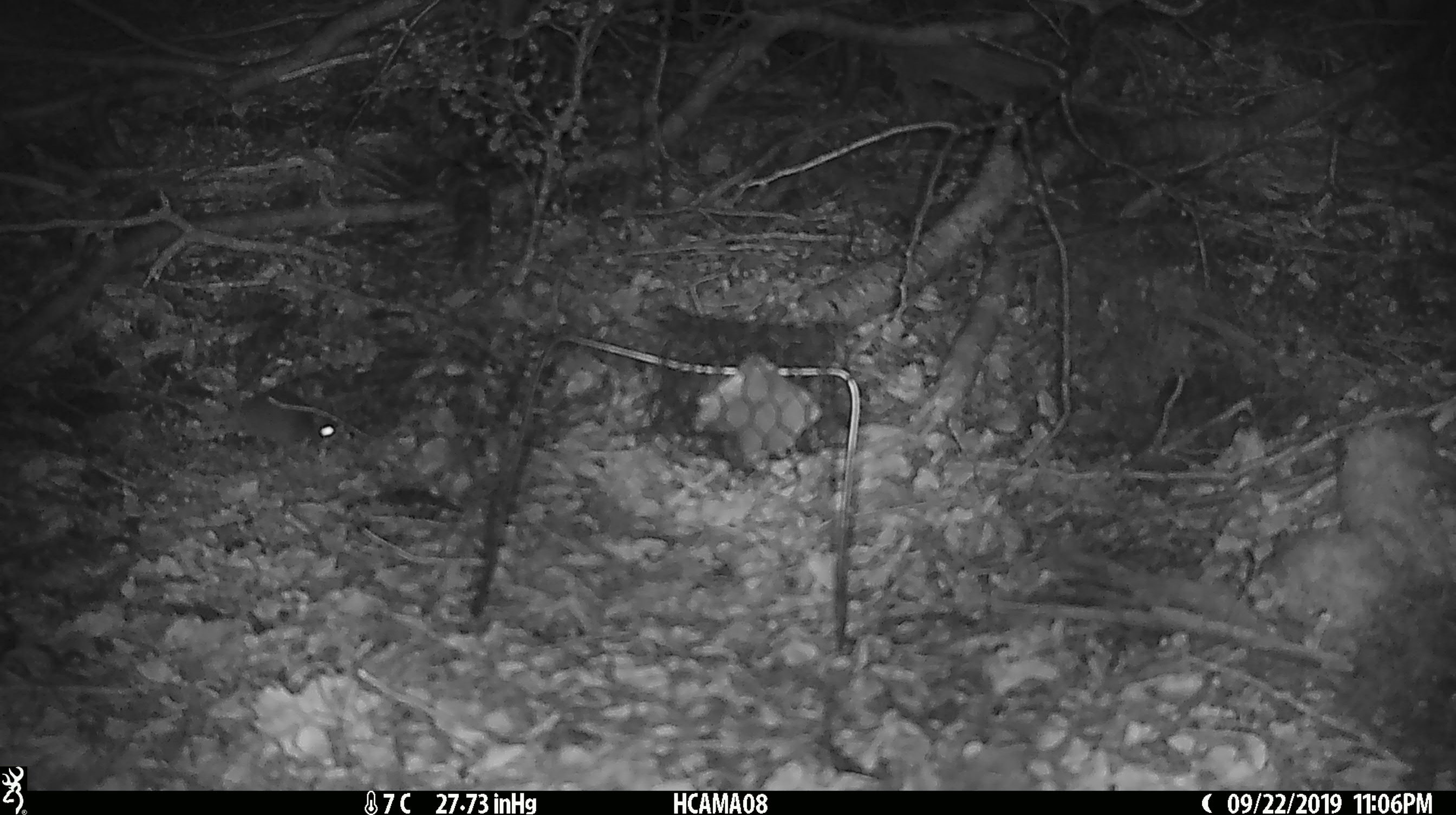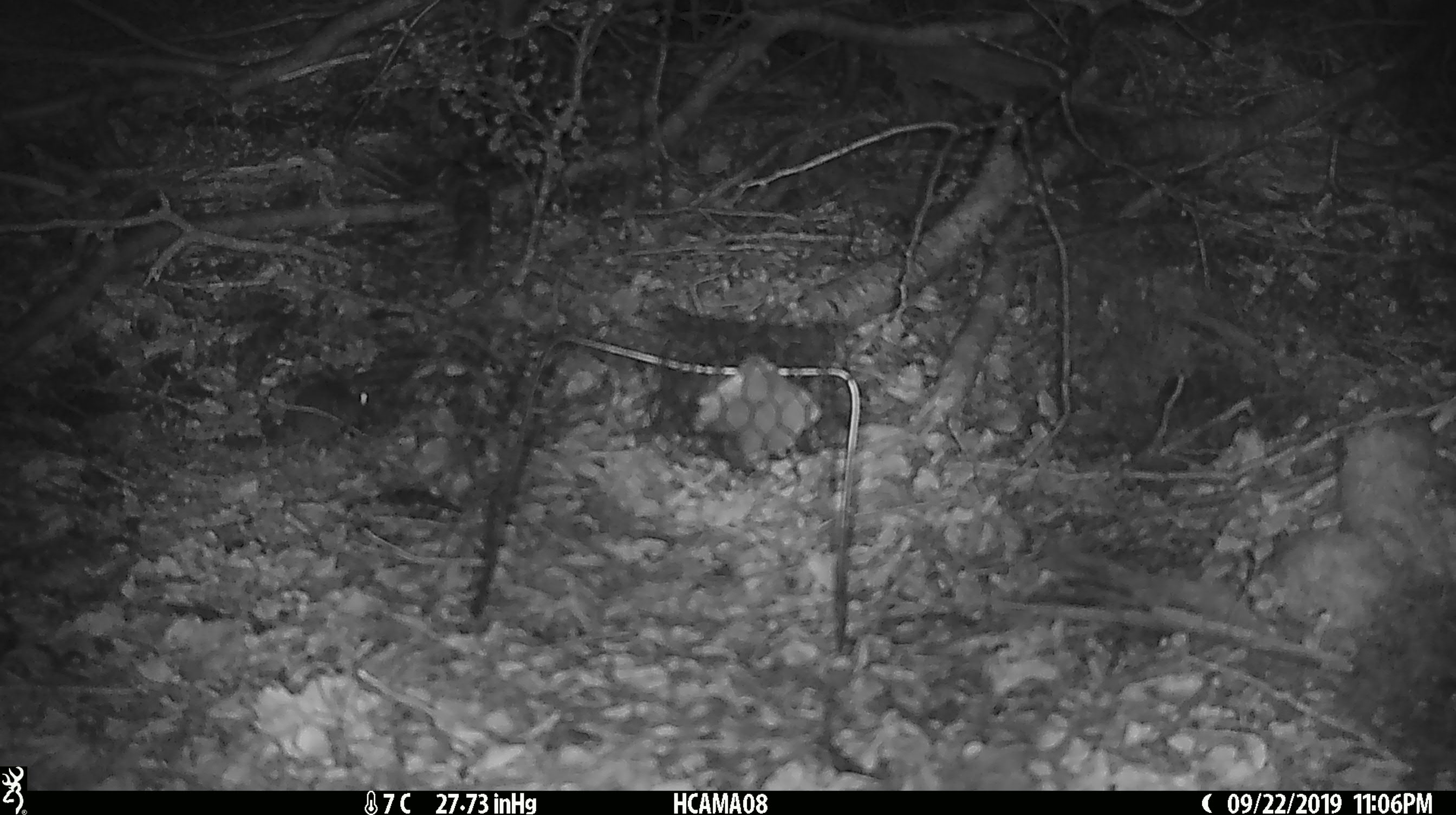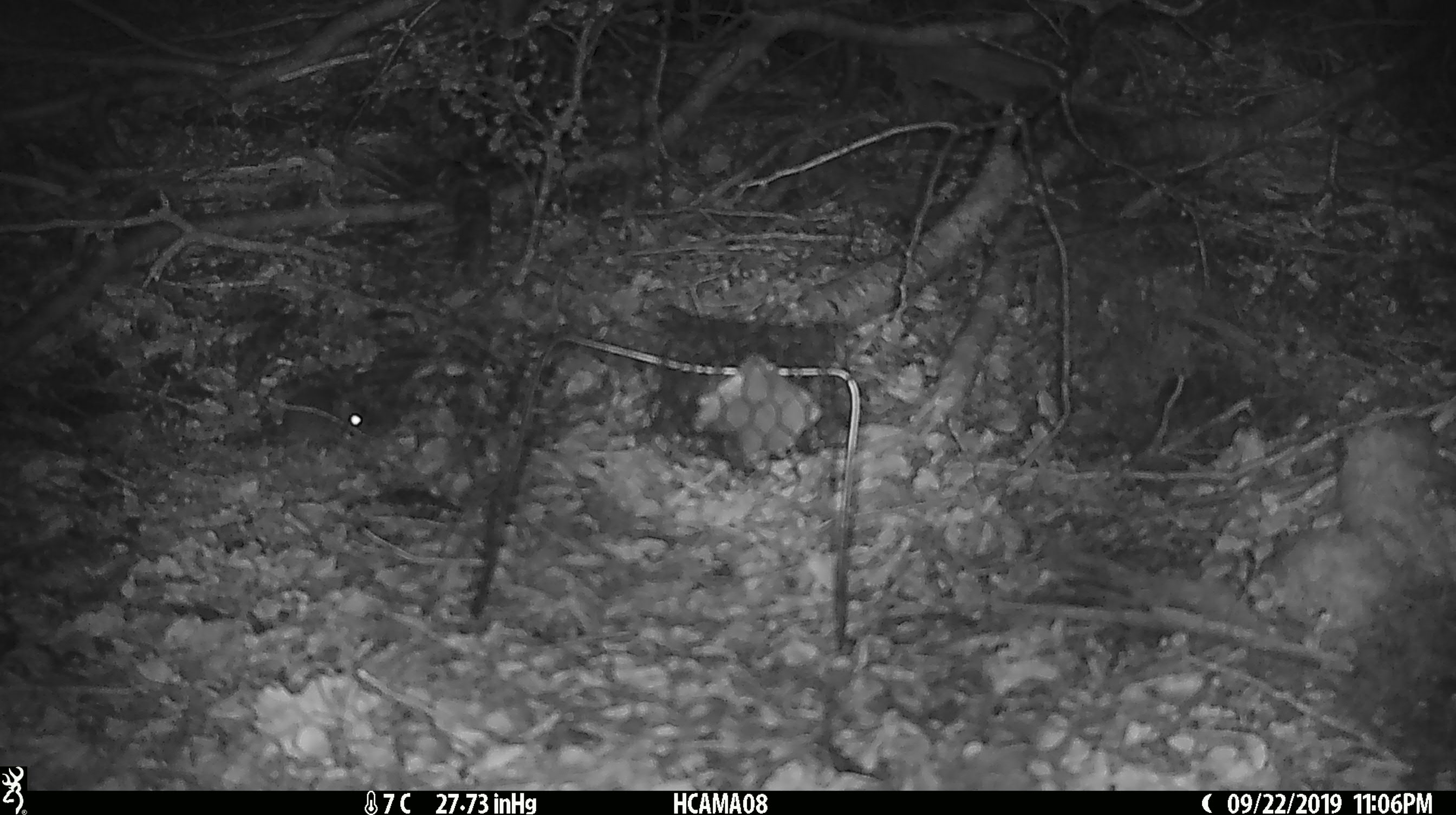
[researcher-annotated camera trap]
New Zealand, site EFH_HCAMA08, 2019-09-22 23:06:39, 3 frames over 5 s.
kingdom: Animalia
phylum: Chordata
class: Mammalia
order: Rodentia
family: Muridae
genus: Mus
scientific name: Mus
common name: mouse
Mouse (Mus).